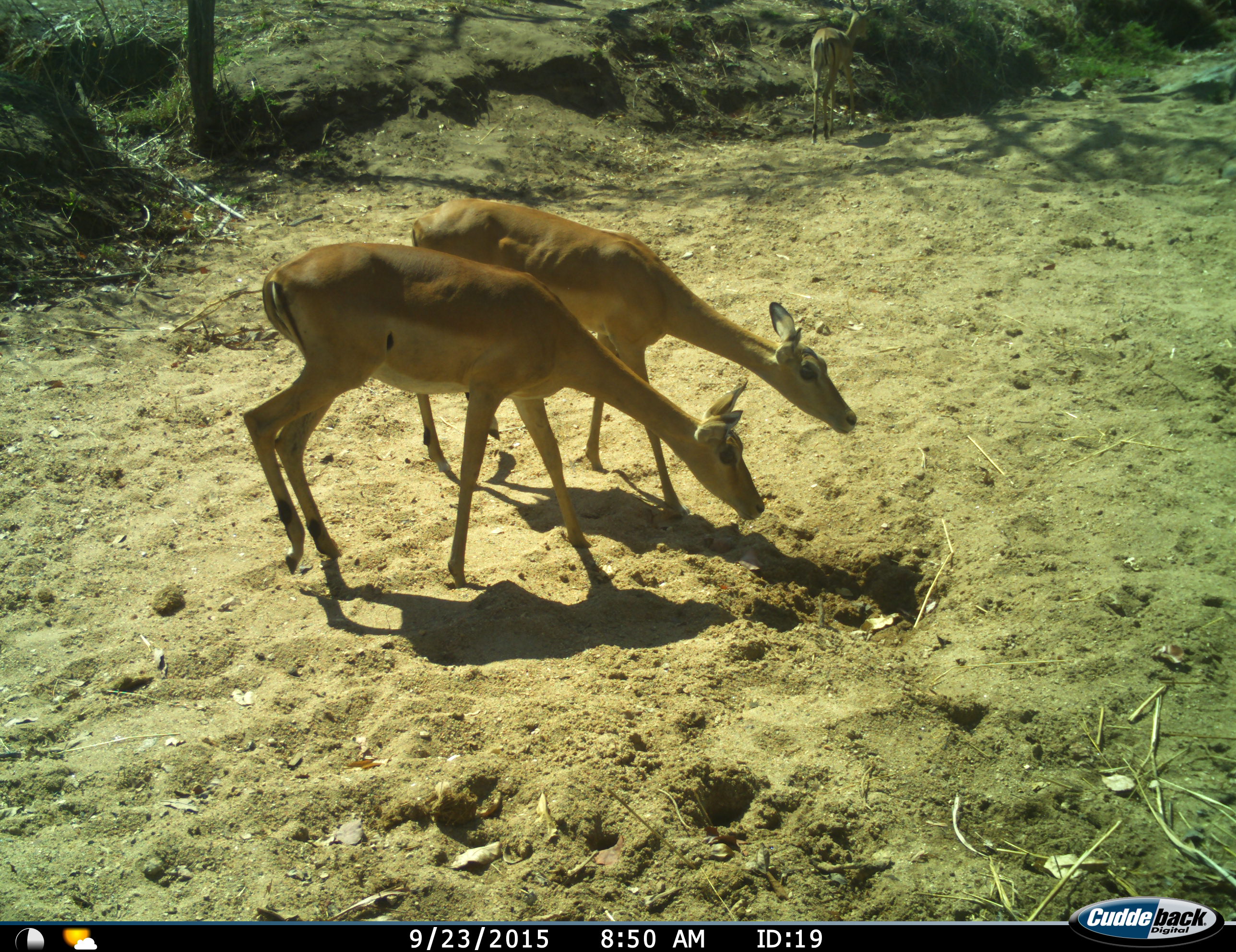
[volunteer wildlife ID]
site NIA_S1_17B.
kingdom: Animalia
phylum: Chordata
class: Mammalia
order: Artiodactyla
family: Bovidae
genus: Aepyceros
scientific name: Aepyceros melampus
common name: impala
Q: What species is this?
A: Impala (Aepyceros melampus).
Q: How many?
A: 3.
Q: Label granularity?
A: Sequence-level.